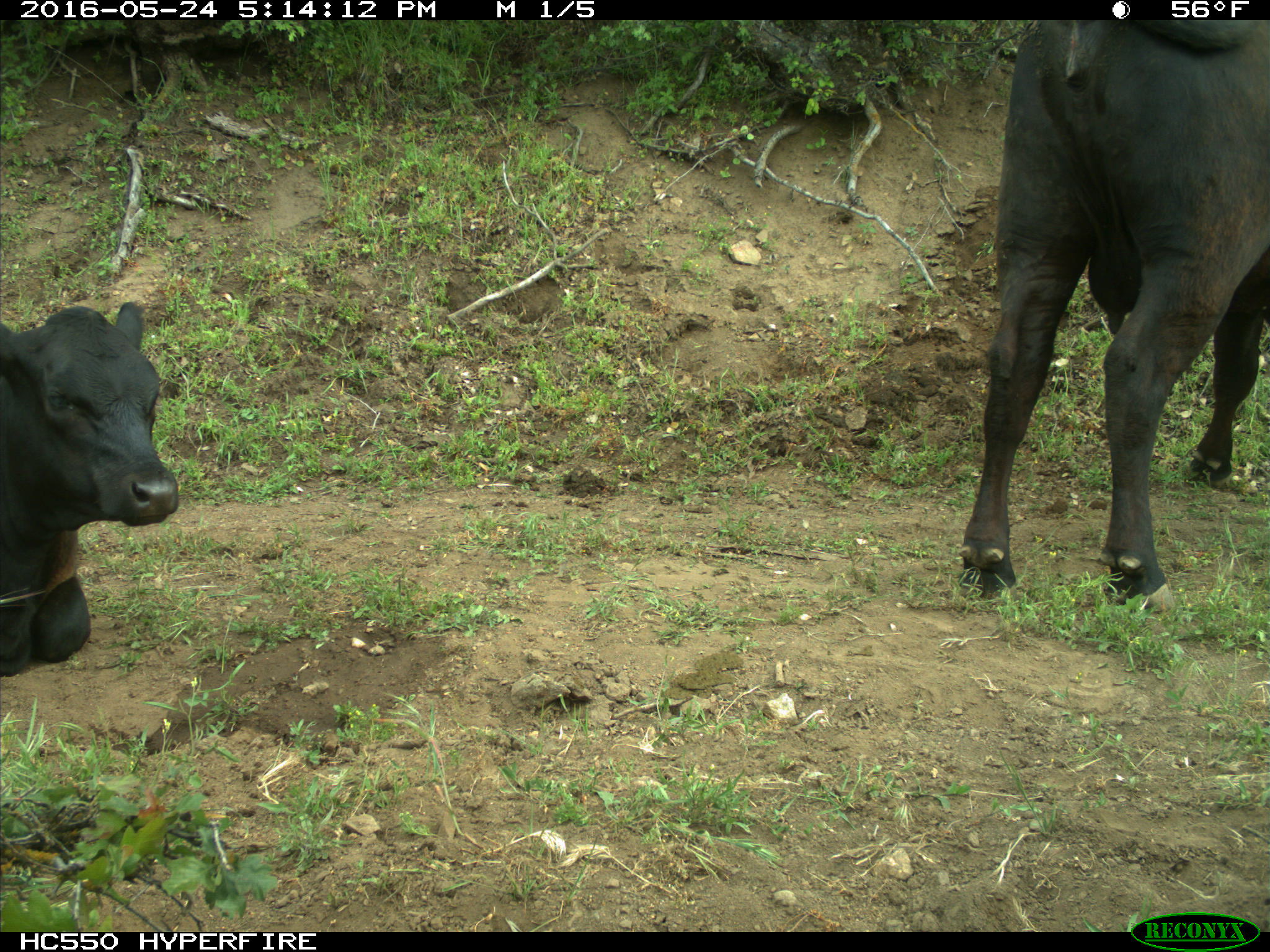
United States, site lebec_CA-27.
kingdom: Animalia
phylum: Chordata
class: Mammalia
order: Artiodactyla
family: Bovidae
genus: Bos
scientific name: Bos taurus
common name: domestic cow